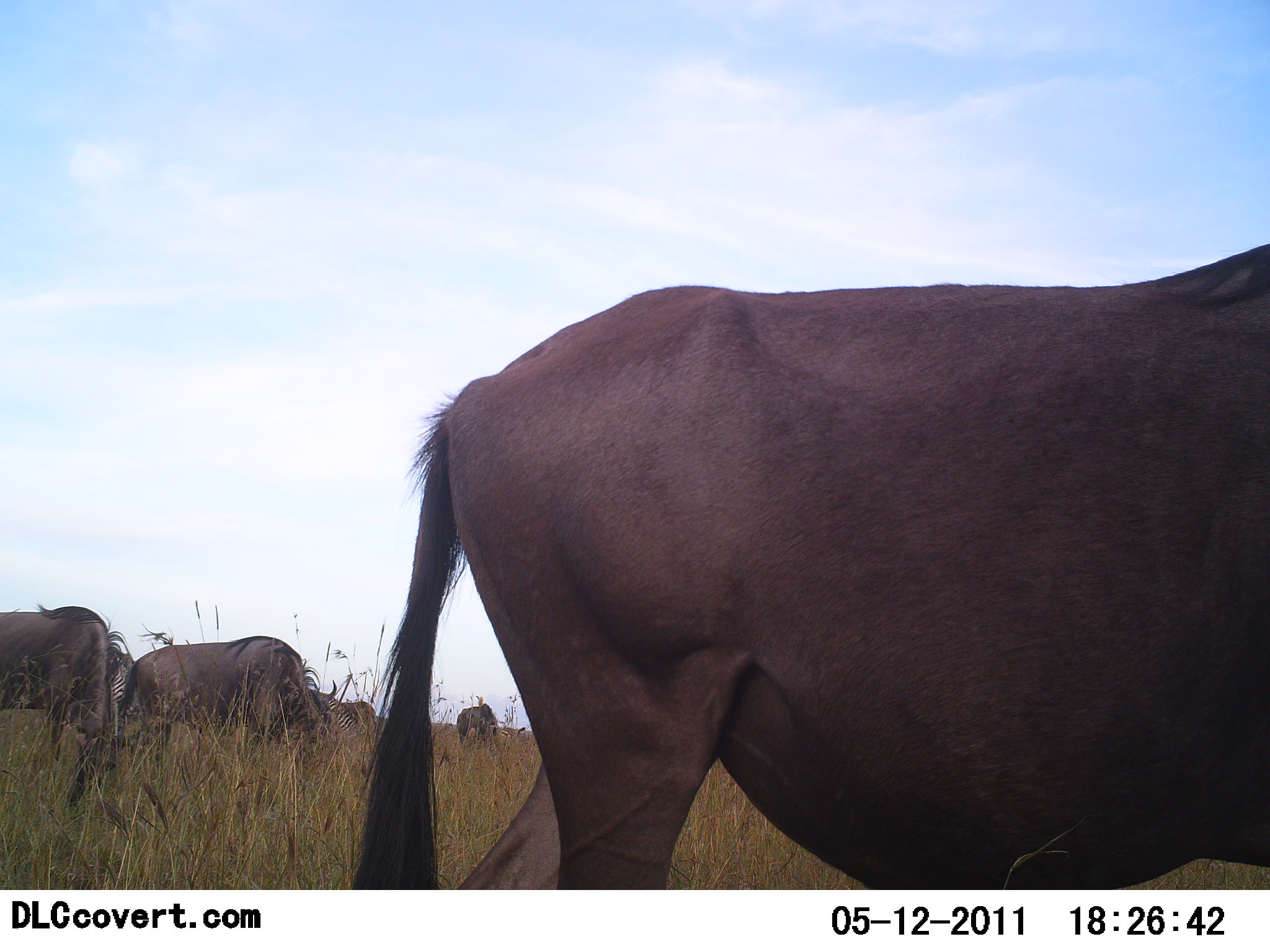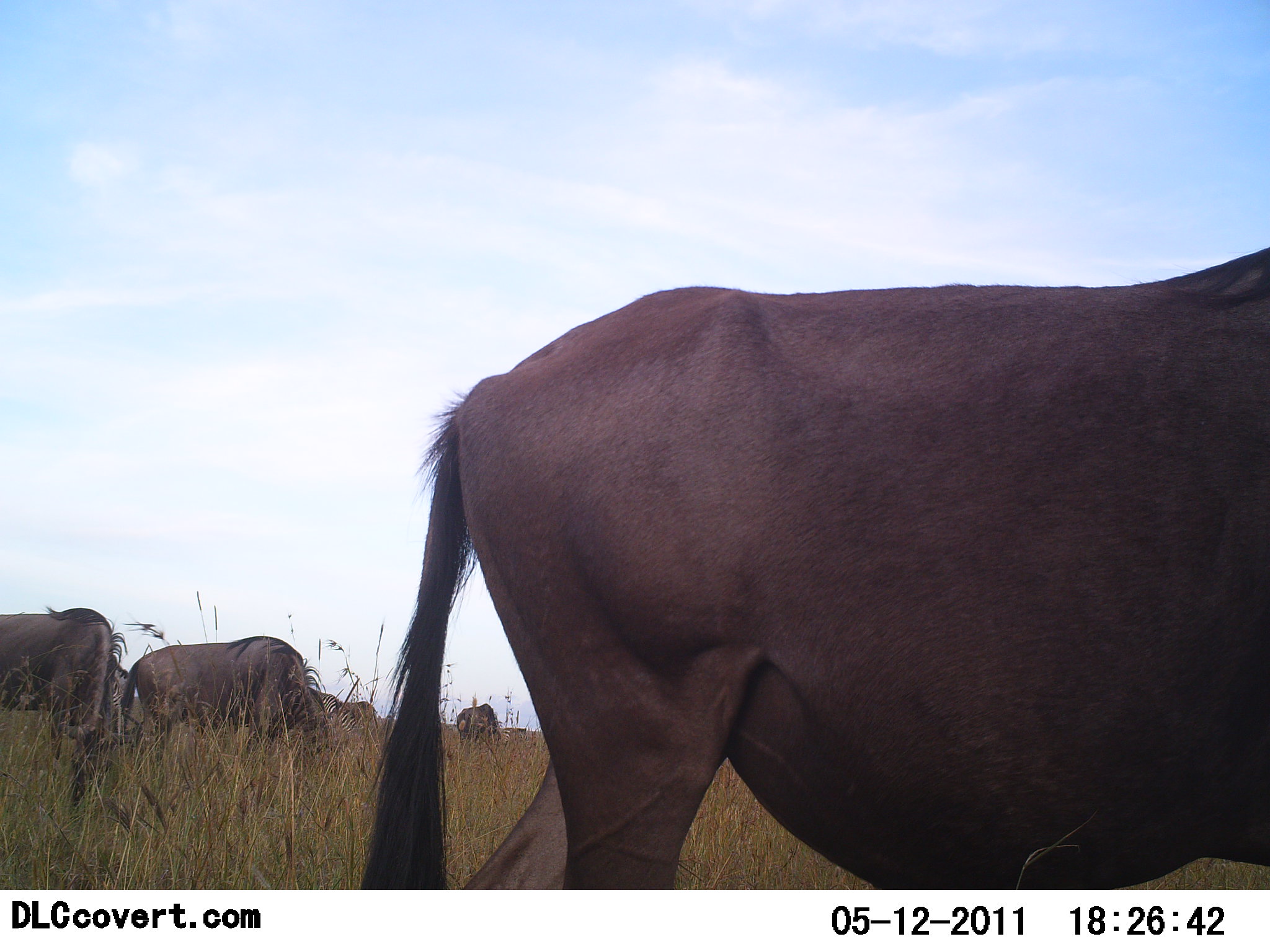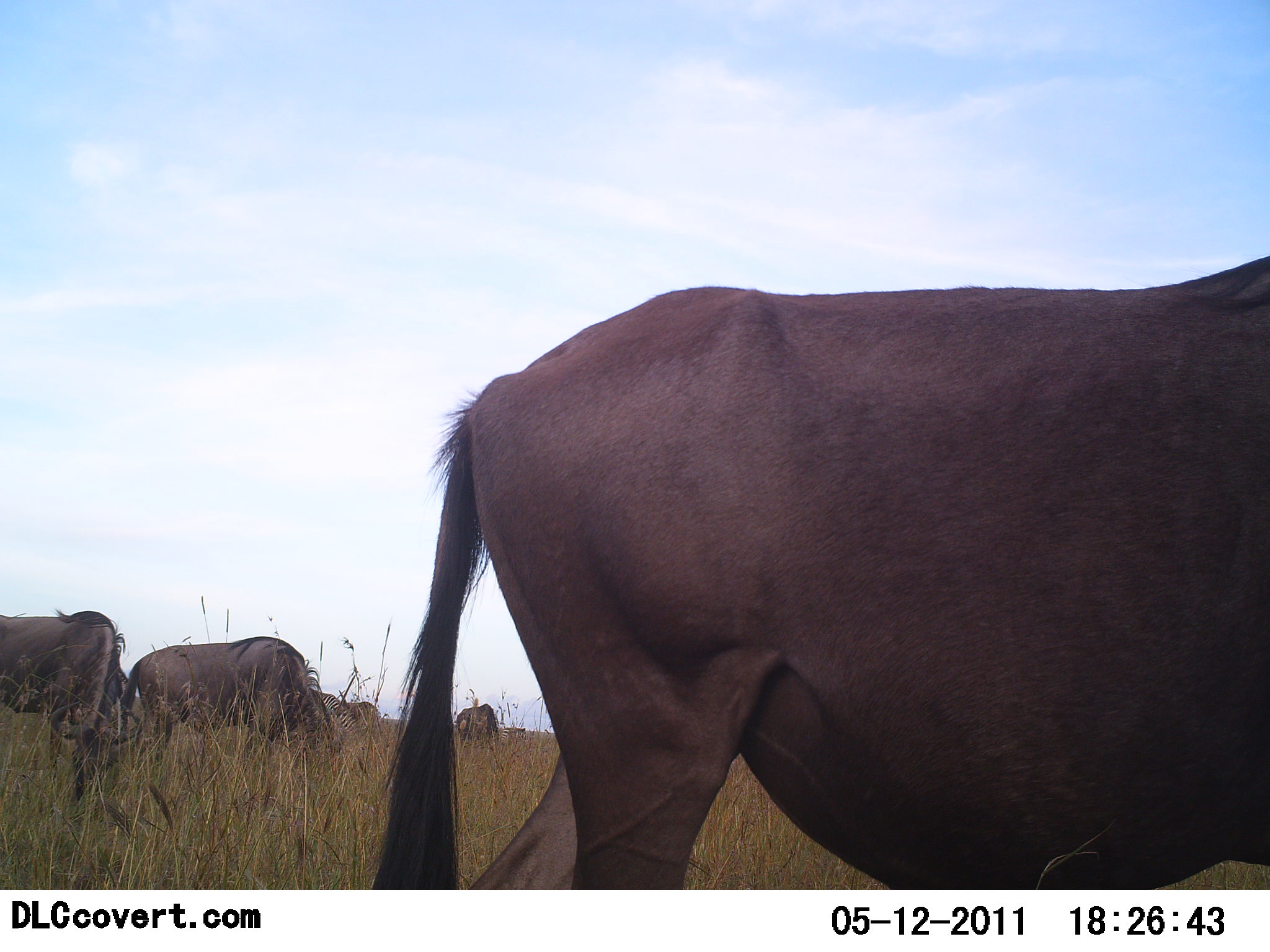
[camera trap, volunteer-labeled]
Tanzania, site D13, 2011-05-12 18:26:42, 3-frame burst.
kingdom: Animalia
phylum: Chordata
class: Mammalia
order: Artiodactyla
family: Bovidae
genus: Connochaetes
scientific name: Connochaetes taurinus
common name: blue wildebeest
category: wildebeest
Wildebeest (blue wildebeest) (Connochaetes taurinus), count 5. Behavior (volunteer vote fractions): standing 33%, resting 0%, moving 17%, interacting 0%. Young present (vote fraction): 0%. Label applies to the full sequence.